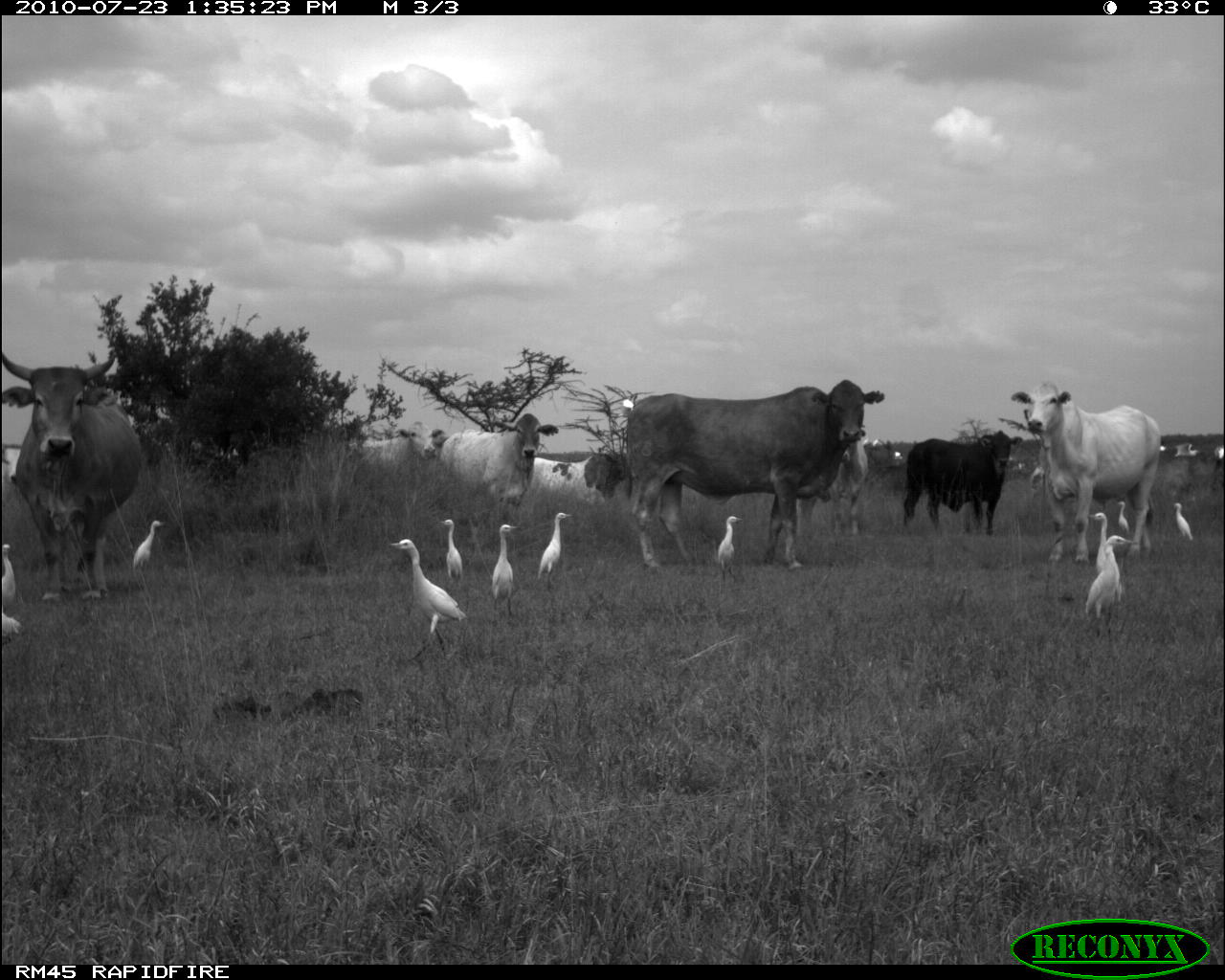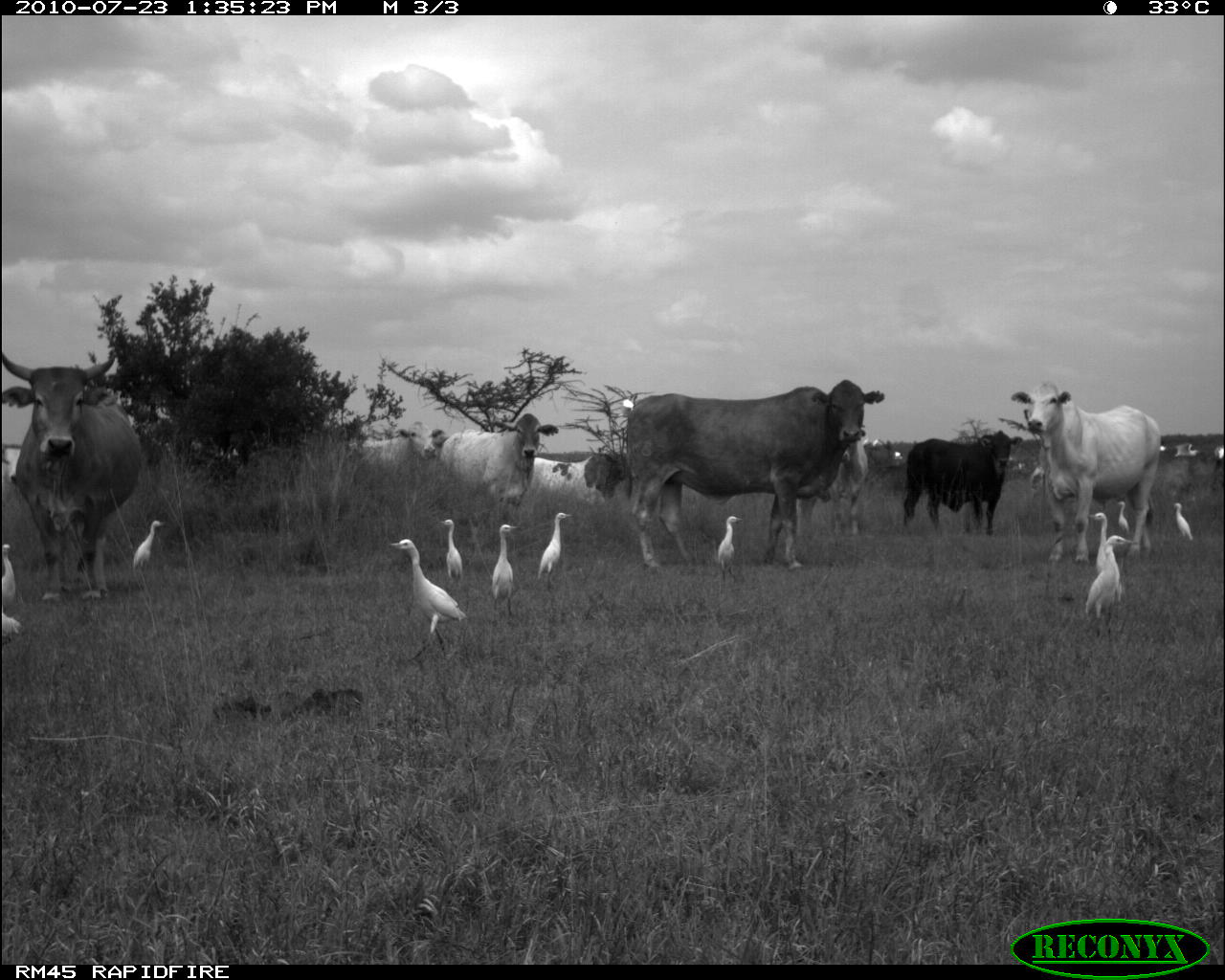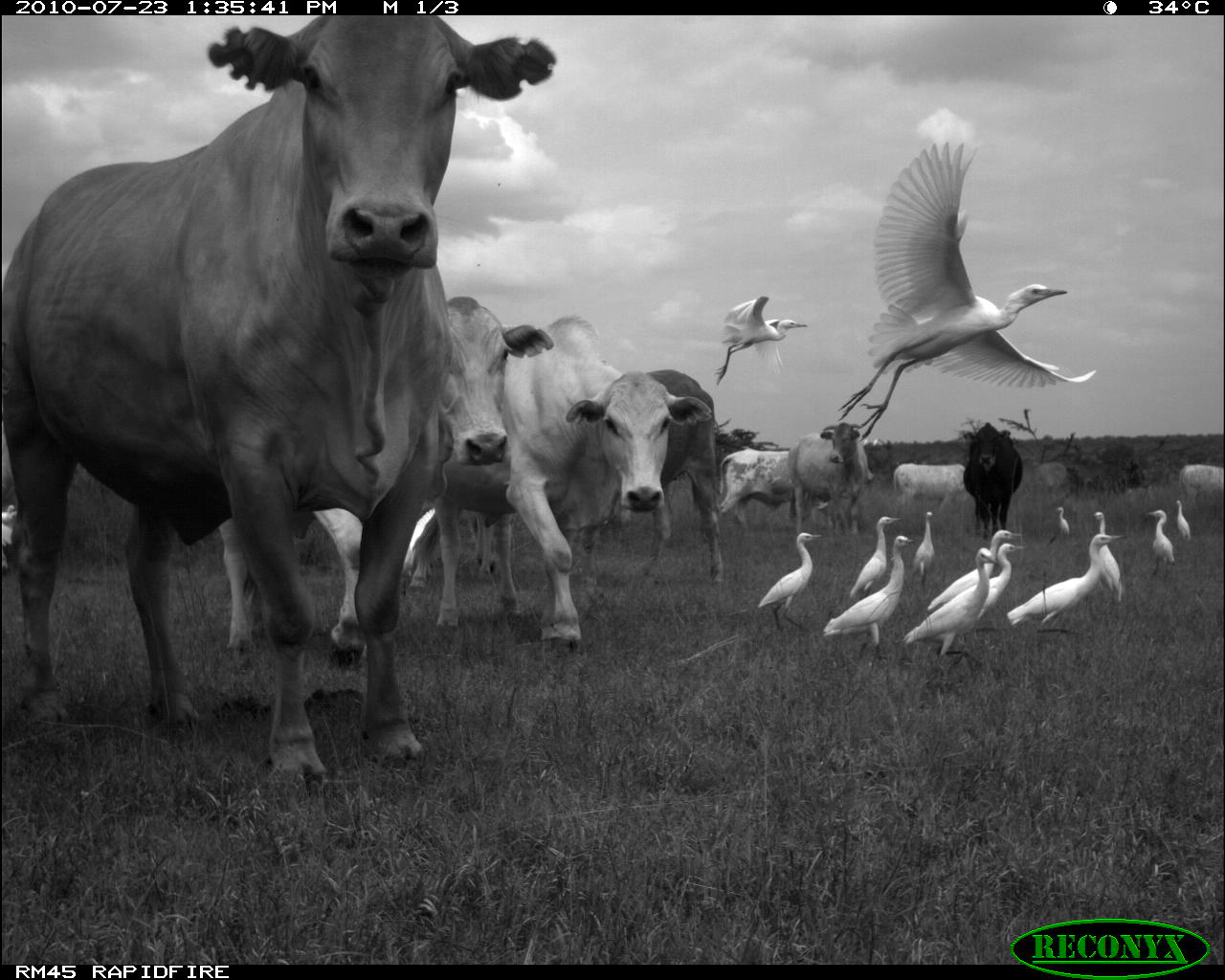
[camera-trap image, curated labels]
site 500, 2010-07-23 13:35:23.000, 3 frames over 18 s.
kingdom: Animalia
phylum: Chordata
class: Mammalia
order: Artiodactyla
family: Bovidae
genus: Tragelaphus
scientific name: Tragelaphus oryx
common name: eland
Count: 12.